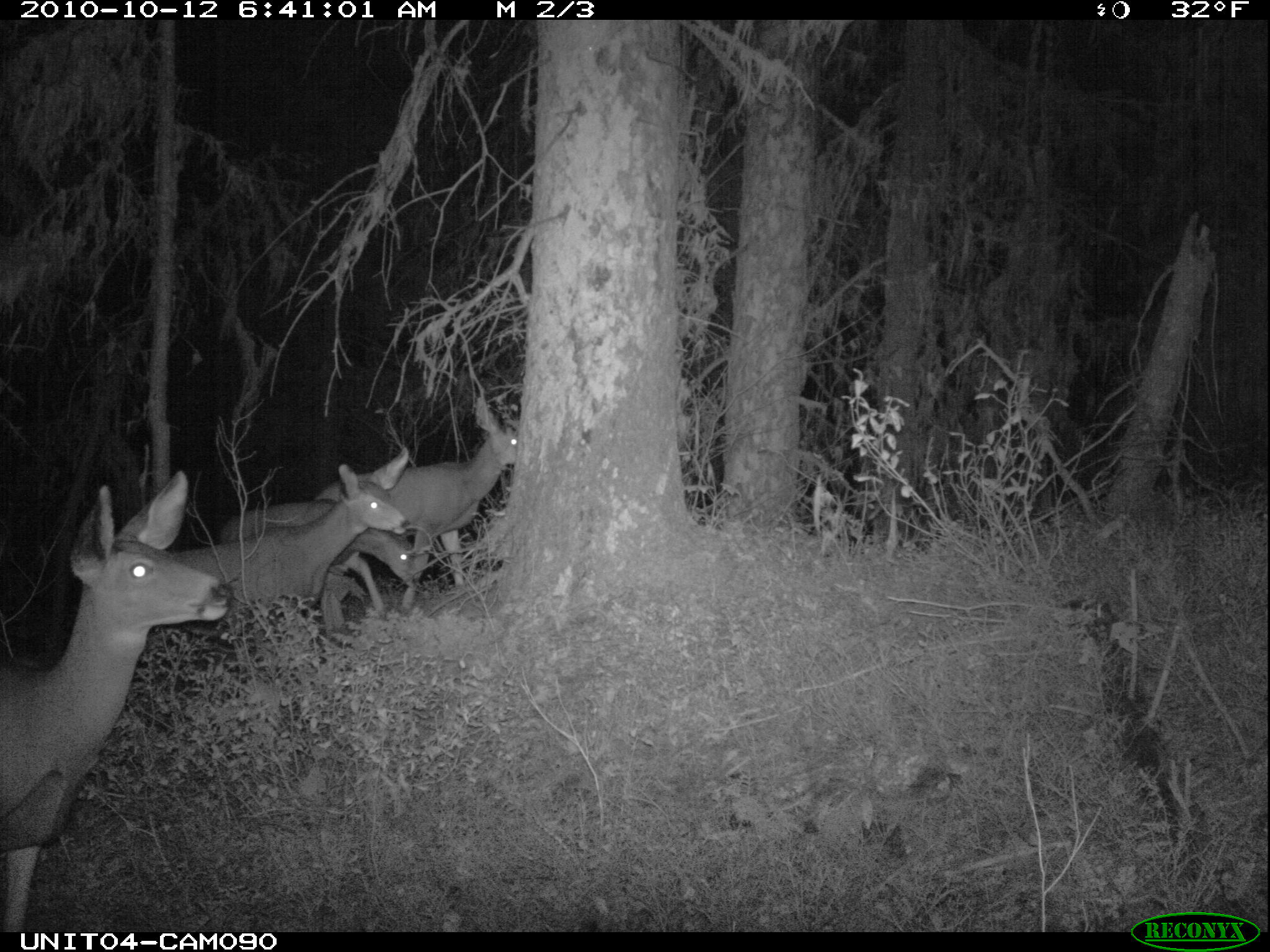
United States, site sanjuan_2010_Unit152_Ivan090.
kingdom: Animalia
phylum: Chordata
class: Mammalia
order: Artiodactyla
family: Cervidae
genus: Odocoileus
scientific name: Odocoileus hemionus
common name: mule deer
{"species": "Odocoileus hemionus (mule deer)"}